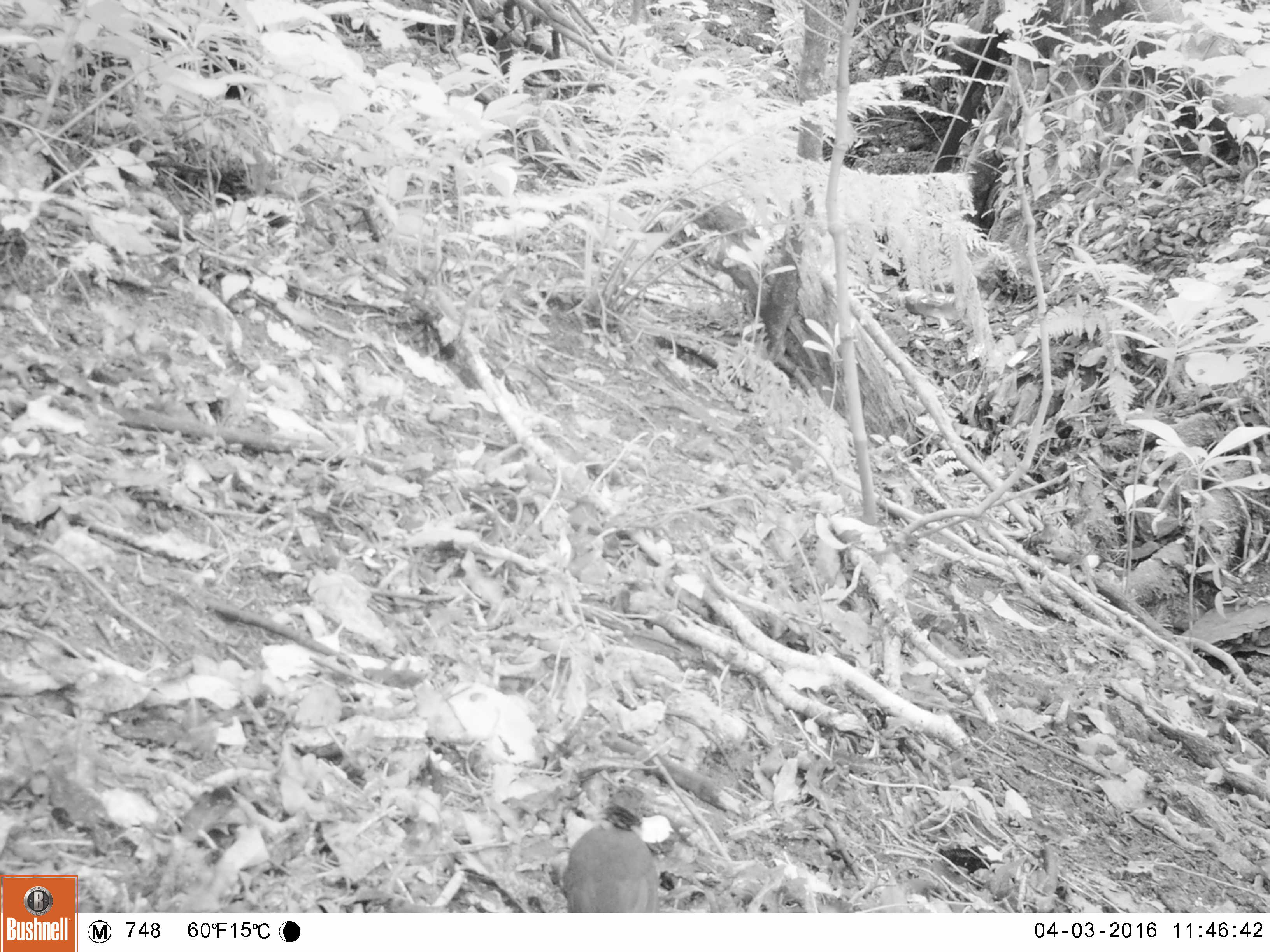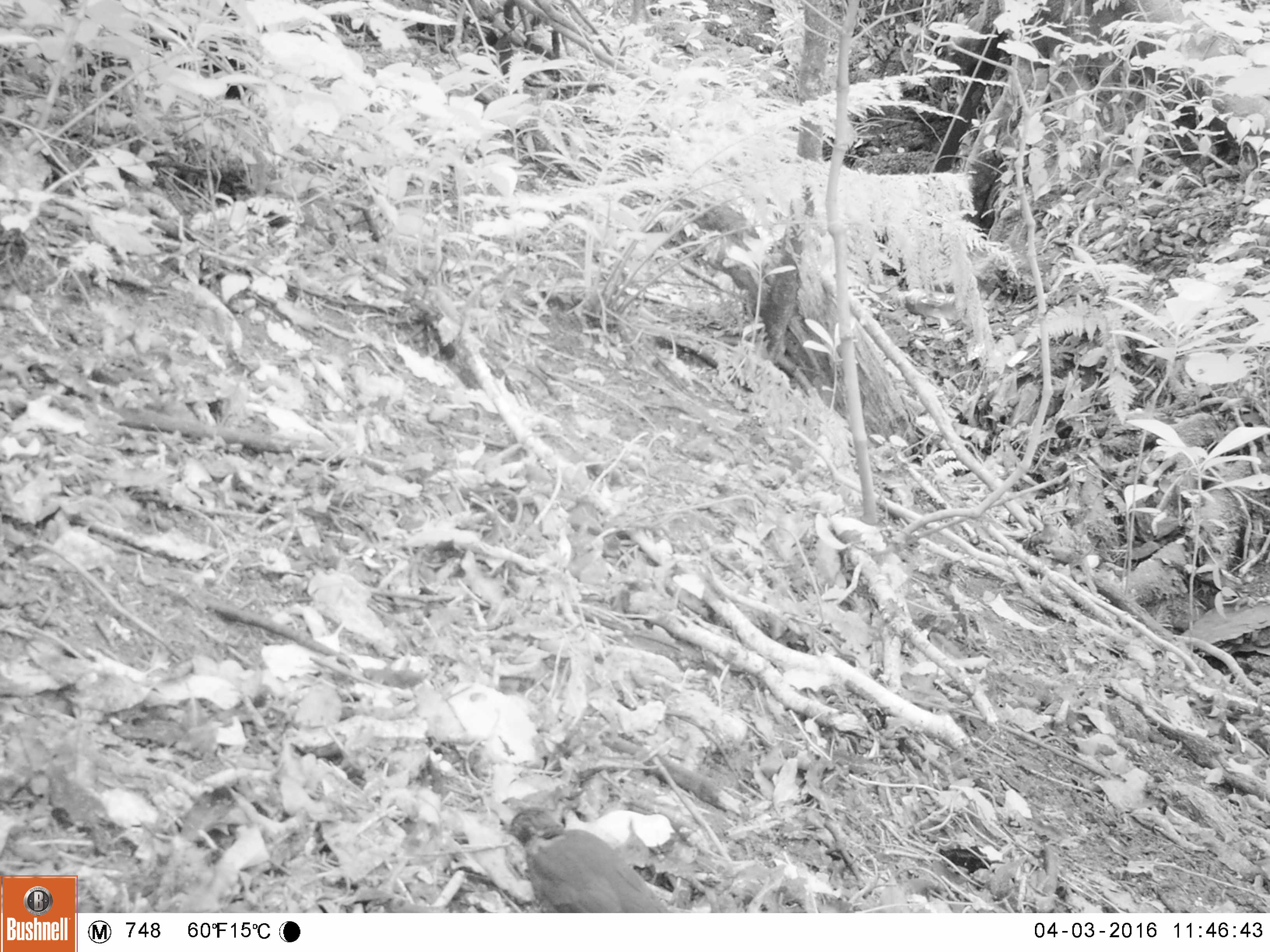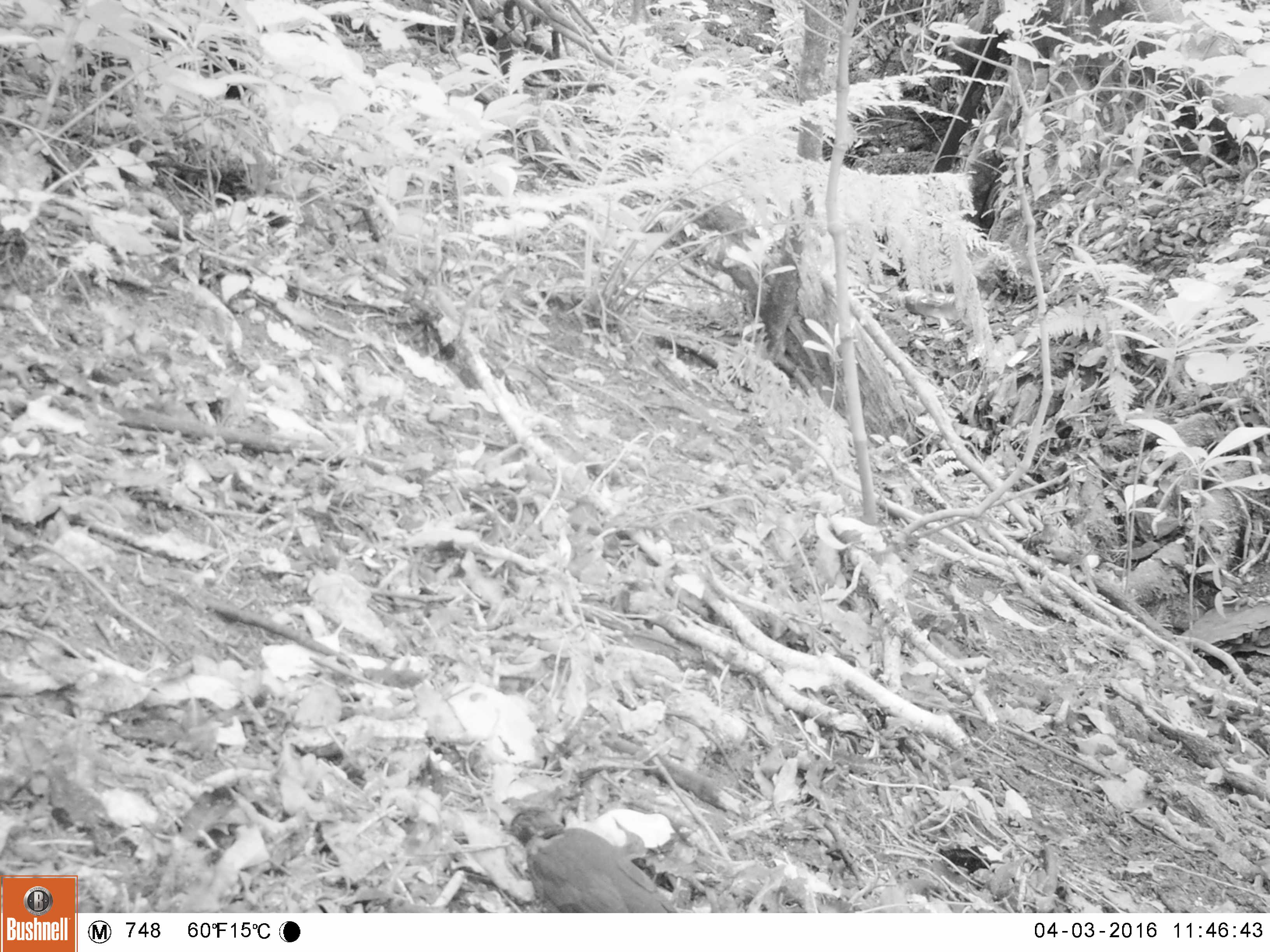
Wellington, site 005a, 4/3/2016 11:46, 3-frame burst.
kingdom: Animalia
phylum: Chordata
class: Aves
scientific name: Aves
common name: bird